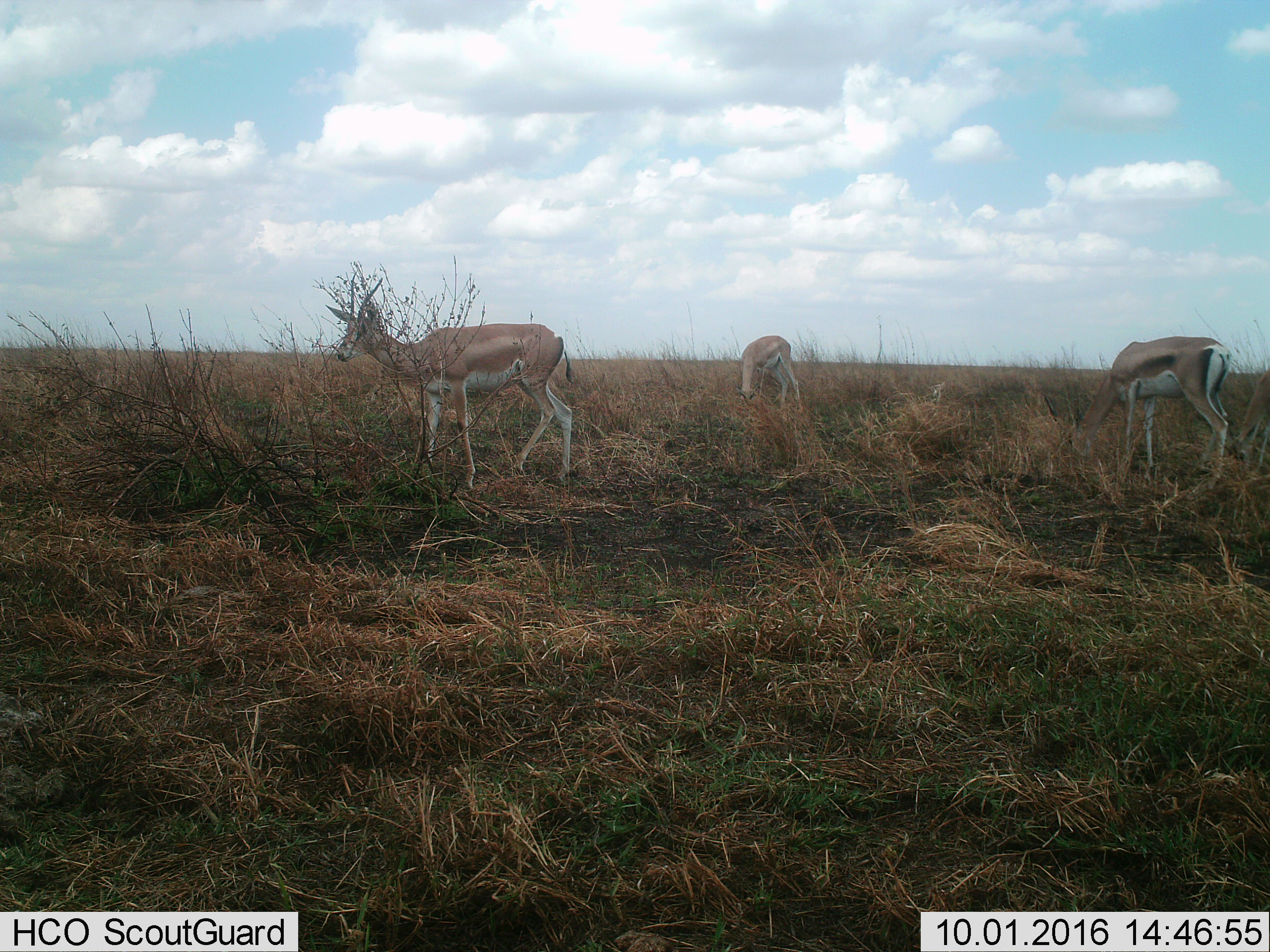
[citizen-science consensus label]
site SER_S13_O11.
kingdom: Animalia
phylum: Chordata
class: Mammalia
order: Artiodactyla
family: Bovidae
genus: Nanger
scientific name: Nanger granti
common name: grant's gazelle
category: gazellegrants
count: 3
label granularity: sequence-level